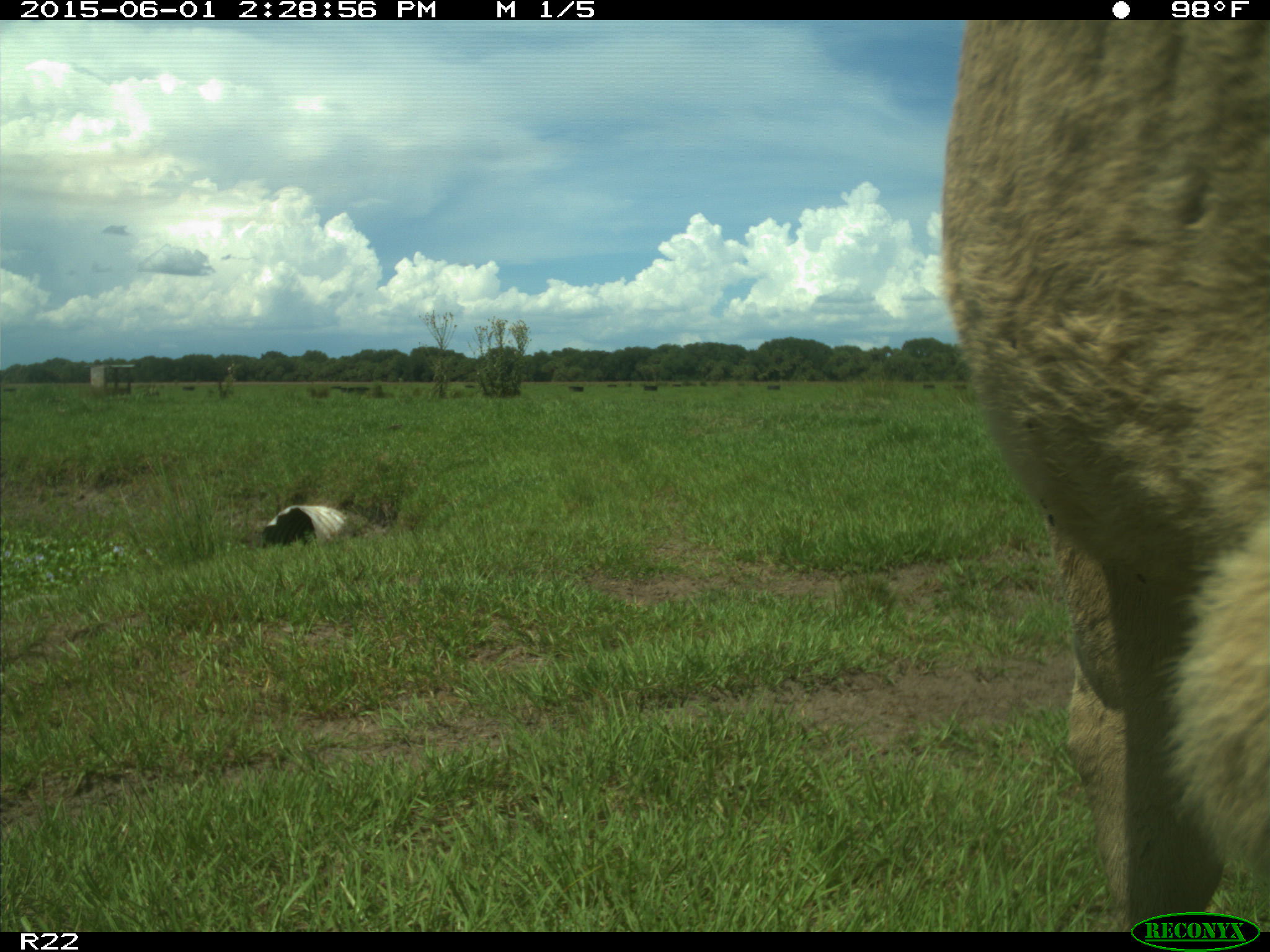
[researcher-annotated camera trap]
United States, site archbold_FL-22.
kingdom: Animalia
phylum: Chordata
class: Mammalia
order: Artiodactyla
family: Bovidae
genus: Bos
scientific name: Bos taurus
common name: domestic cow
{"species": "Bos taurus (domestic cow)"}